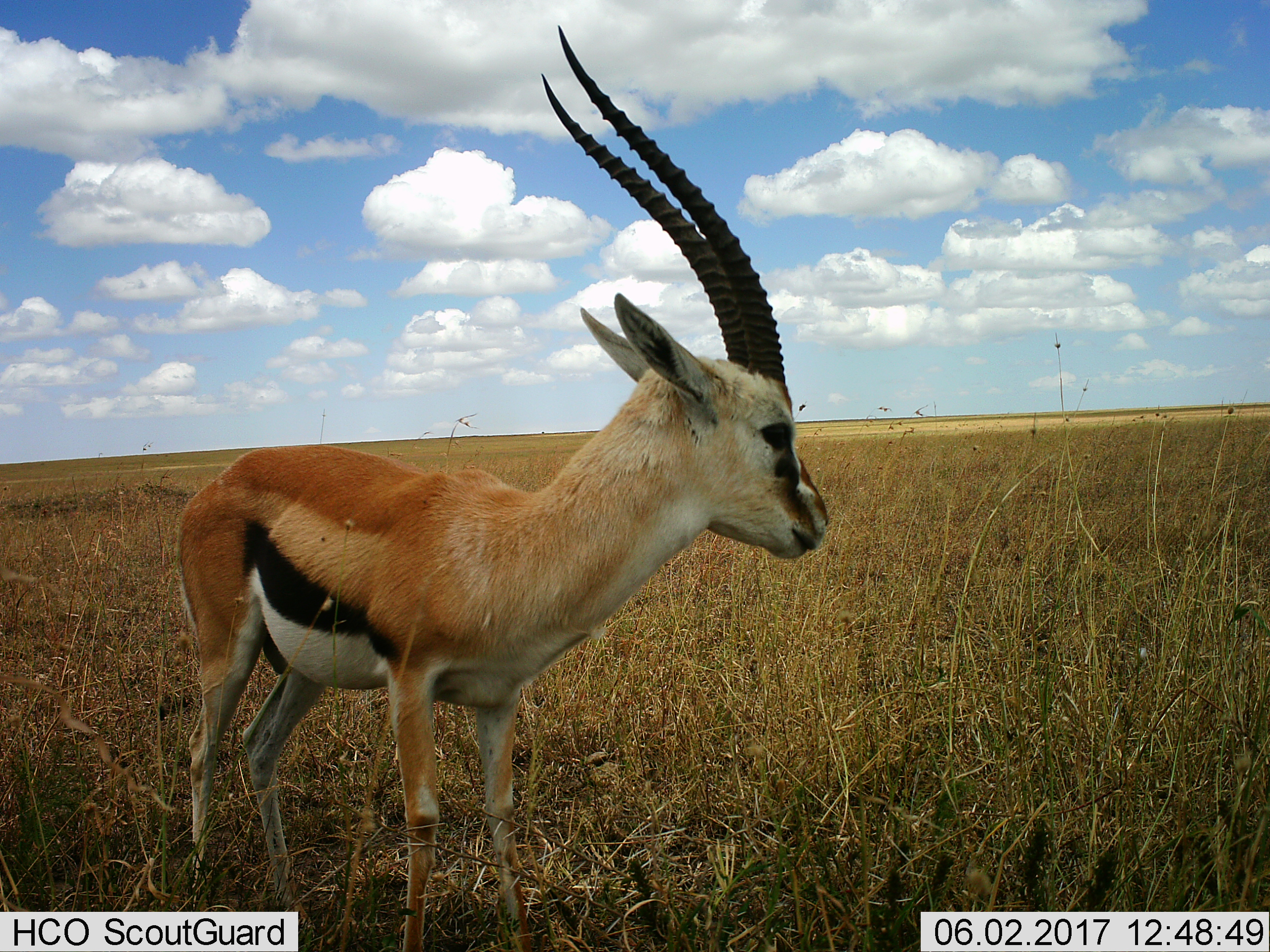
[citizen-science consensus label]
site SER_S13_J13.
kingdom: Animalia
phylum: Chordata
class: Mammalia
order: Artiodactyla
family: Bovidae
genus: Eudorcas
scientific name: Eudorcas thomsonii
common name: thomson's gazelle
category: gazellethomsons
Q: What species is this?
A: Gazellethomsons (thomson's gazelle) (Eudorcas thomsonii).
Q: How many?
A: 1.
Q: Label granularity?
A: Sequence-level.